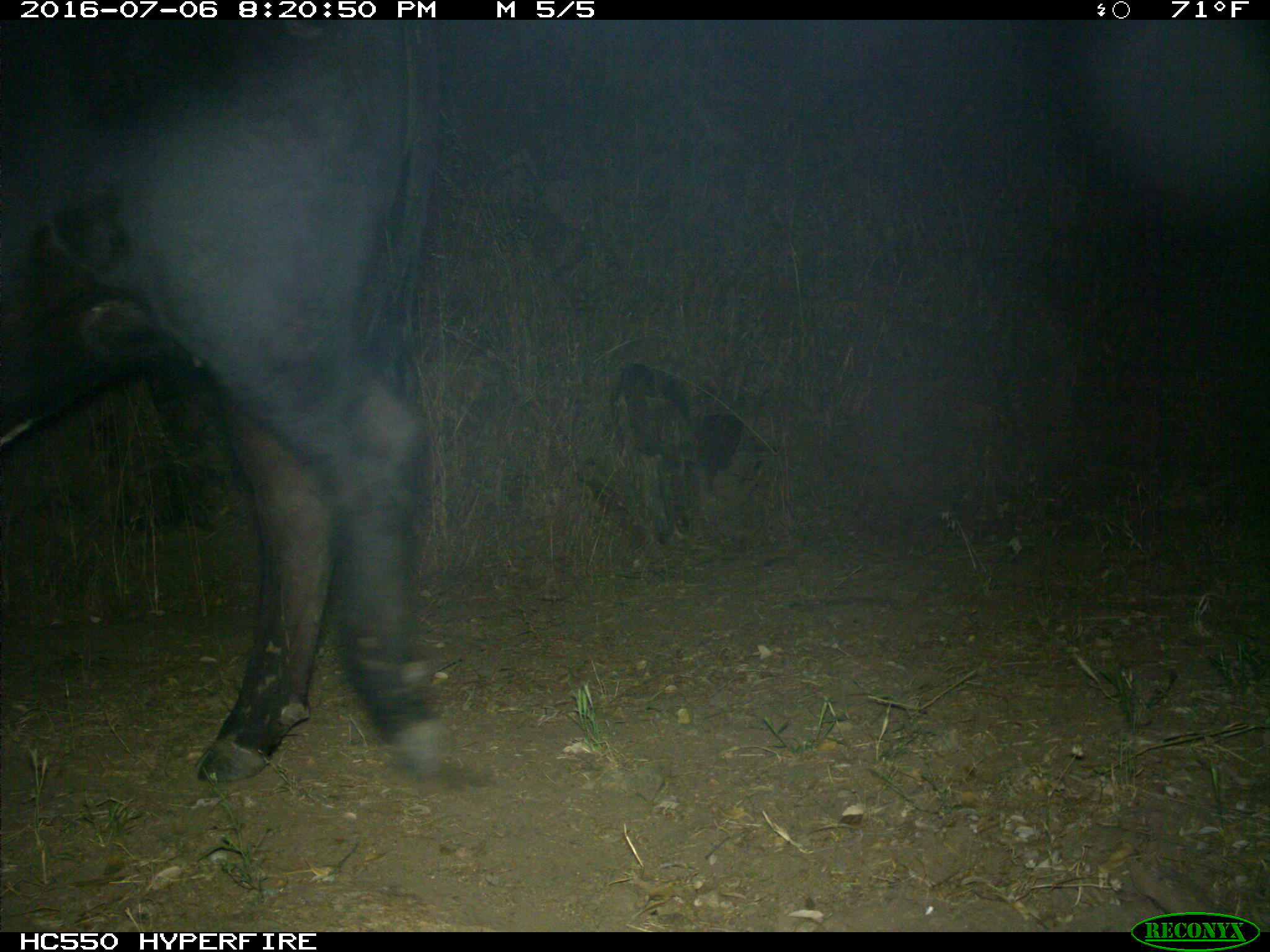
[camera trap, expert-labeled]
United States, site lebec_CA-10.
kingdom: Animalia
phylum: Chordata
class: Mammalia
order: Artiodactyla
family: Bovidae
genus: Bos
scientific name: Bos taurus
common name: domestic cow